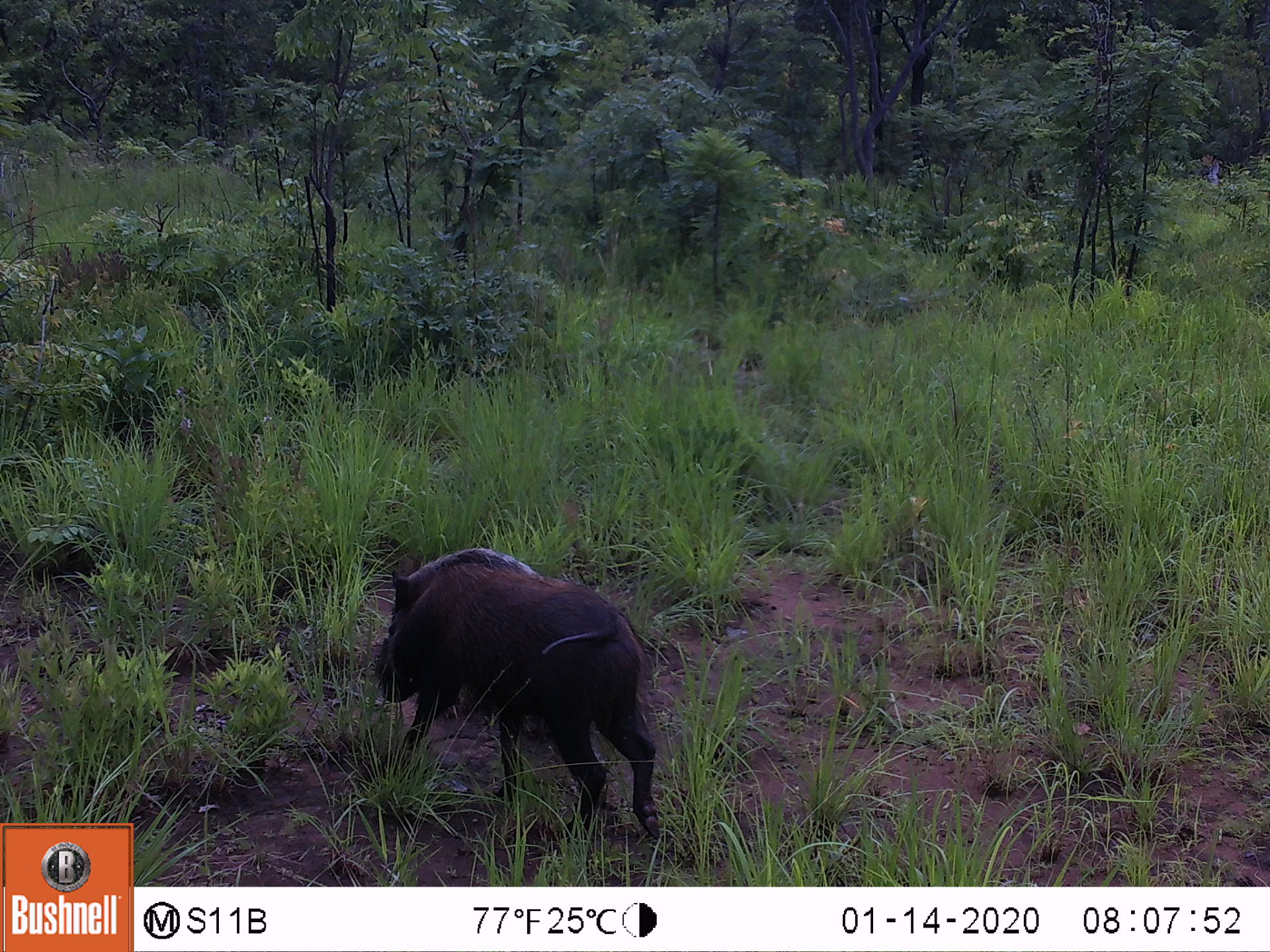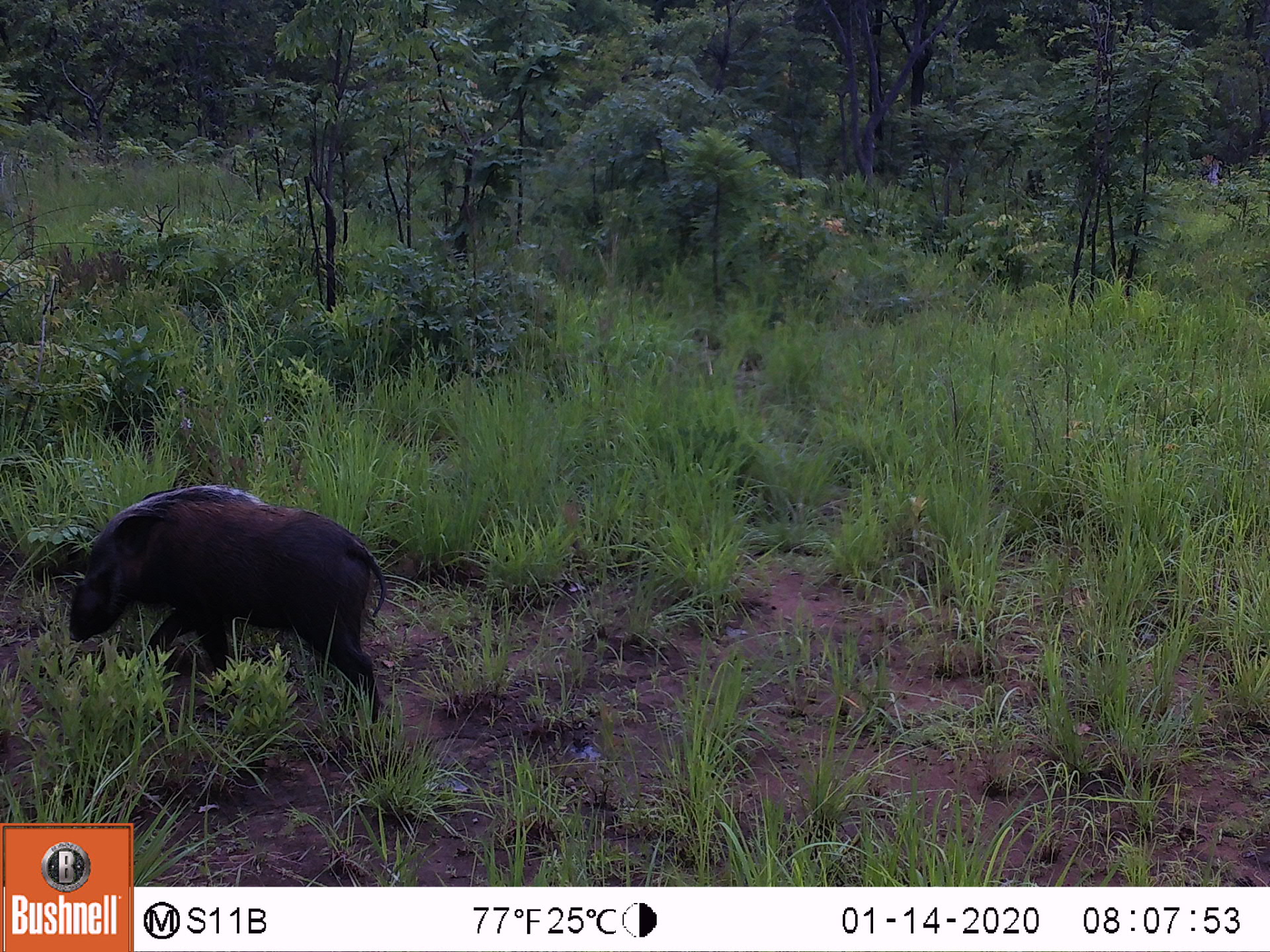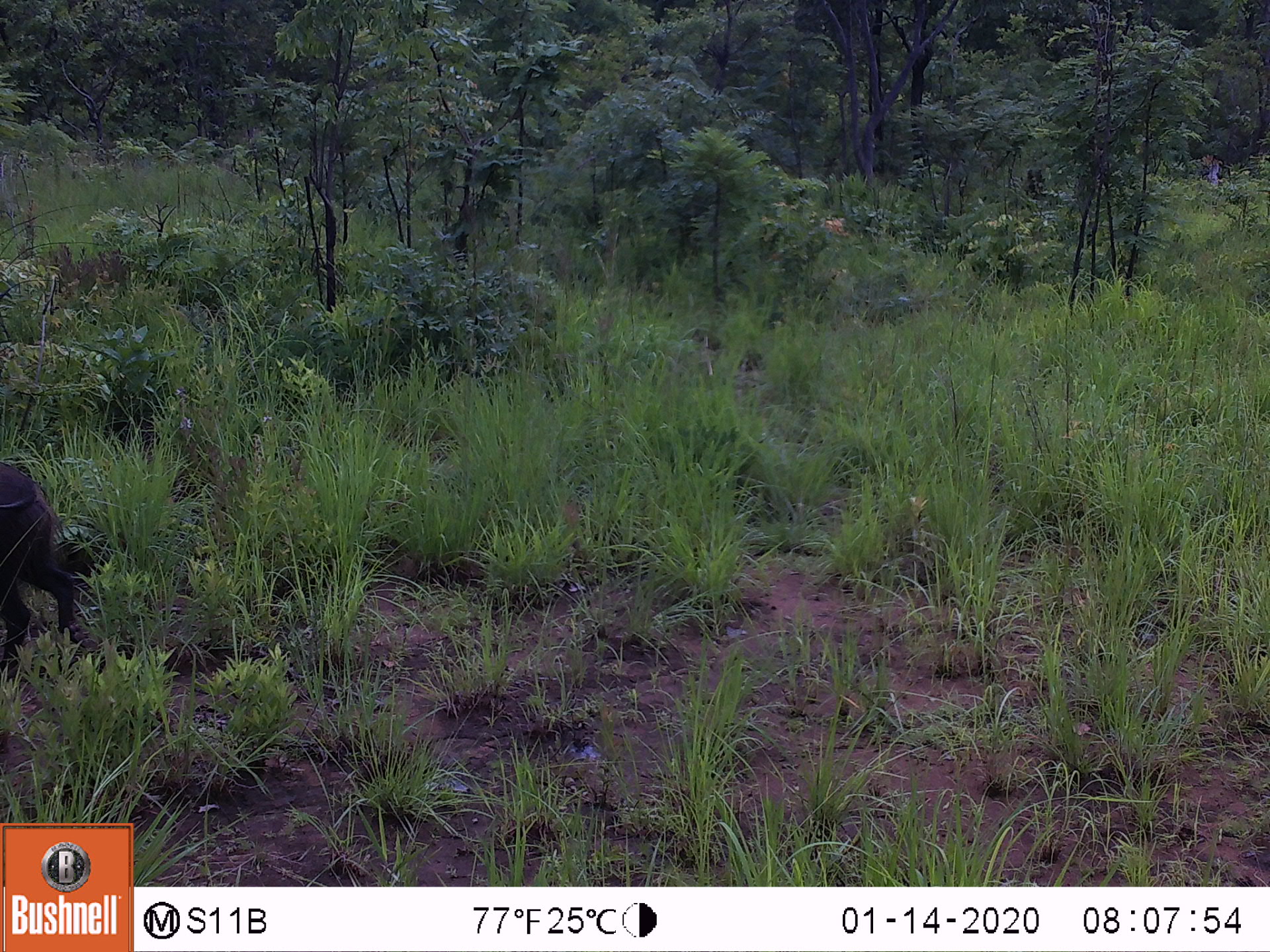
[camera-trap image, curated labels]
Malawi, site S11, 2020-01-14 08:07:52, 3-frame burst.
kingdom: Animalia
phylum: Chordata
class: Mammalia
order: Artiodactyla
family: Suidae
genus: Potamochoerus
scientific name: Potamochoerus larvatus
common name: bushpig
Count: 1.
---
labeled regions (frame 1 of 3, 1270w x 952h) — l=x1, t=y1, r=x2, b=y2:
bushpig: l=373, t=540, r=673, b=838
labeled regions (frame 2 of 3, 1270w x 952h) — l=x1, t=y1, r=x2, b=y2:
bushpig: l=67, t=485, r=386, b=722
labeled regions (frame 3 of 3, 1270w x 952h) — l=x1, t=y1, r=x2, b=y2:
bushpig: l=0, t=449, r=110, b=673